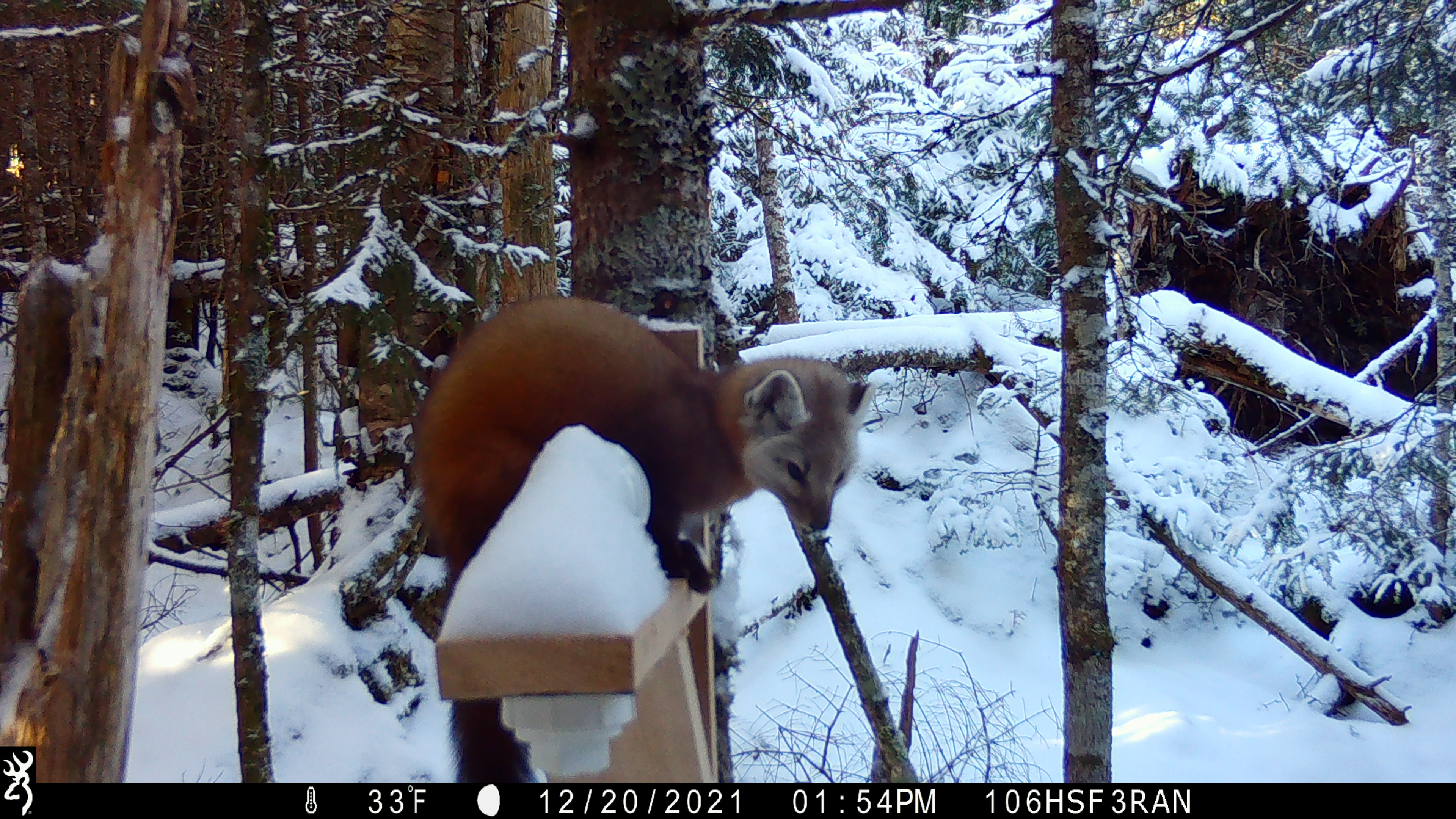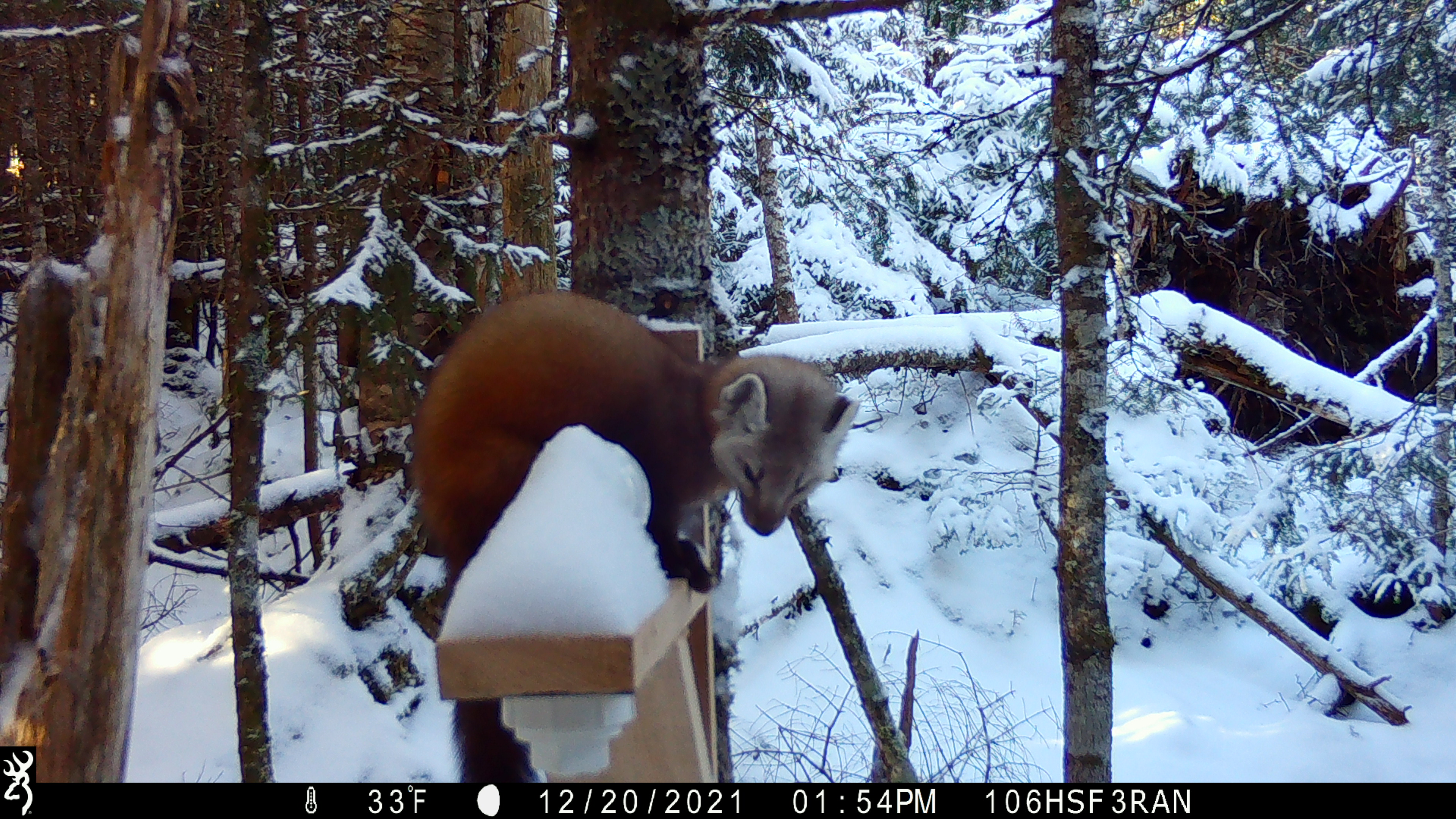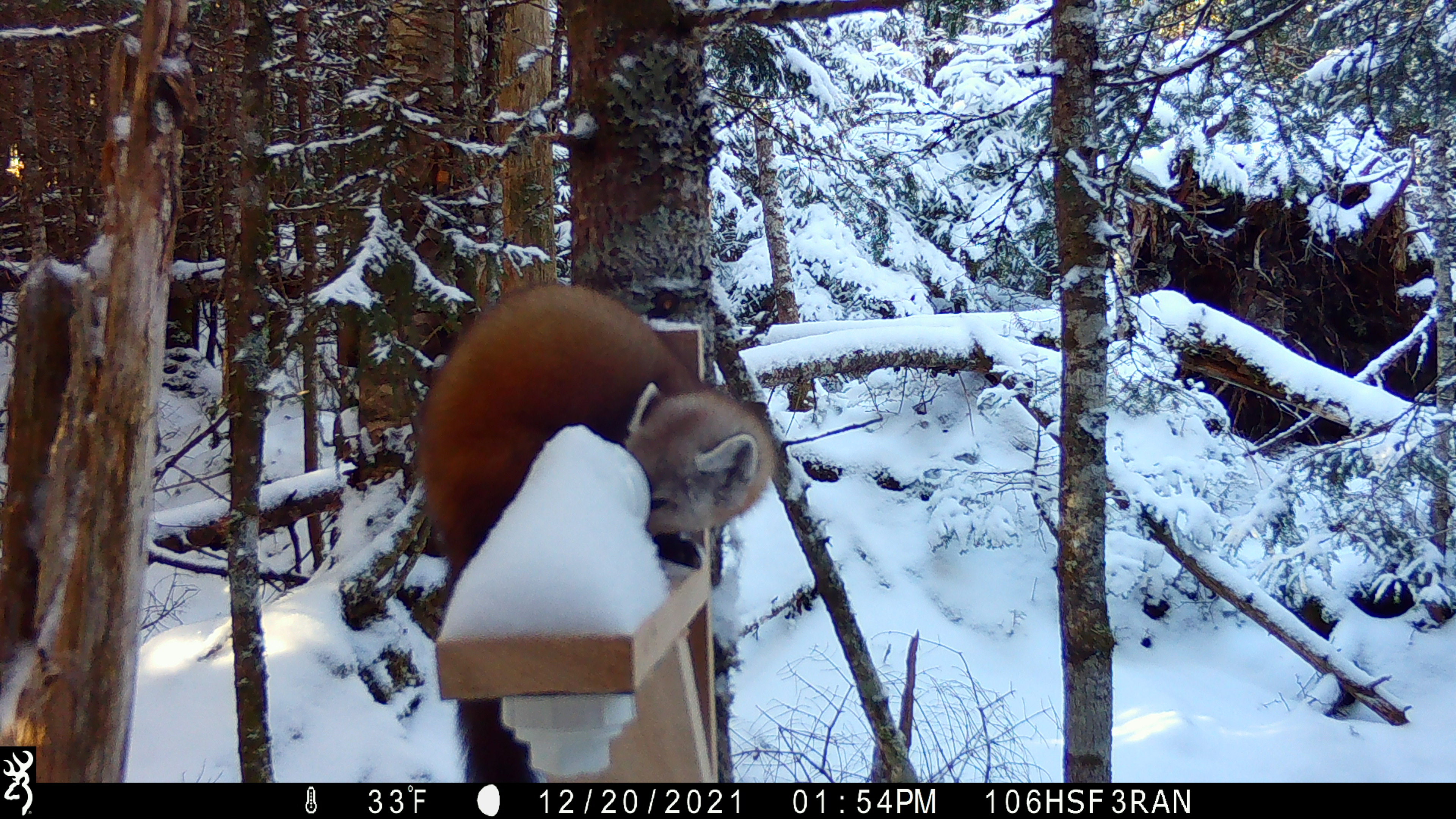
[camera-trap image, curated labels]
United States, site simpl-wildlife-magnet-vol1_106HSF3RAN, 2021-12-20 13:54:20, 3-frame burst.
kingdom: Animalia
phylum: Chordata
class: Mammalia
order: Carnivora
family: Mustelidae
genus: Martes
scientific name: Martes americana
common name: american marten